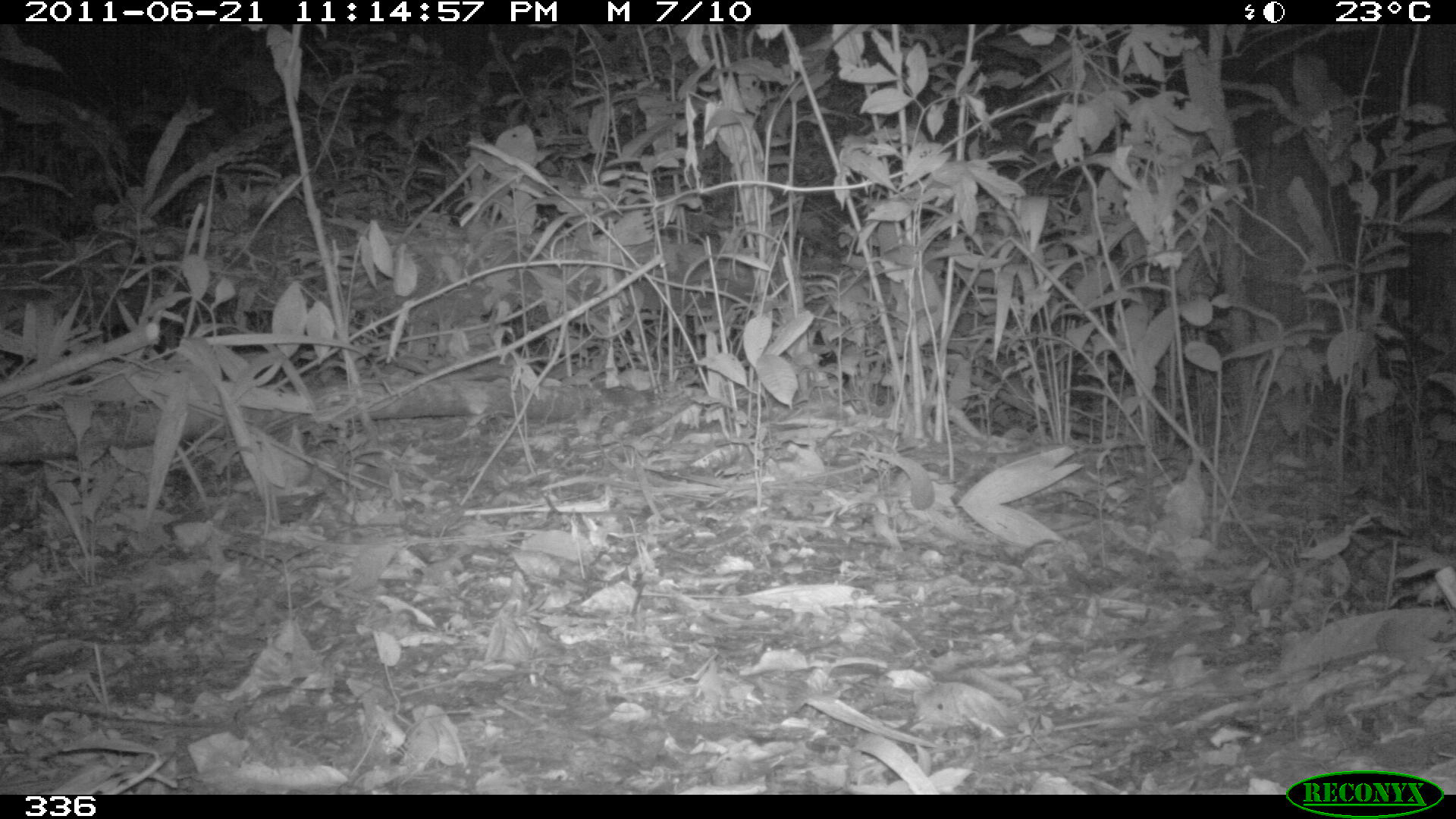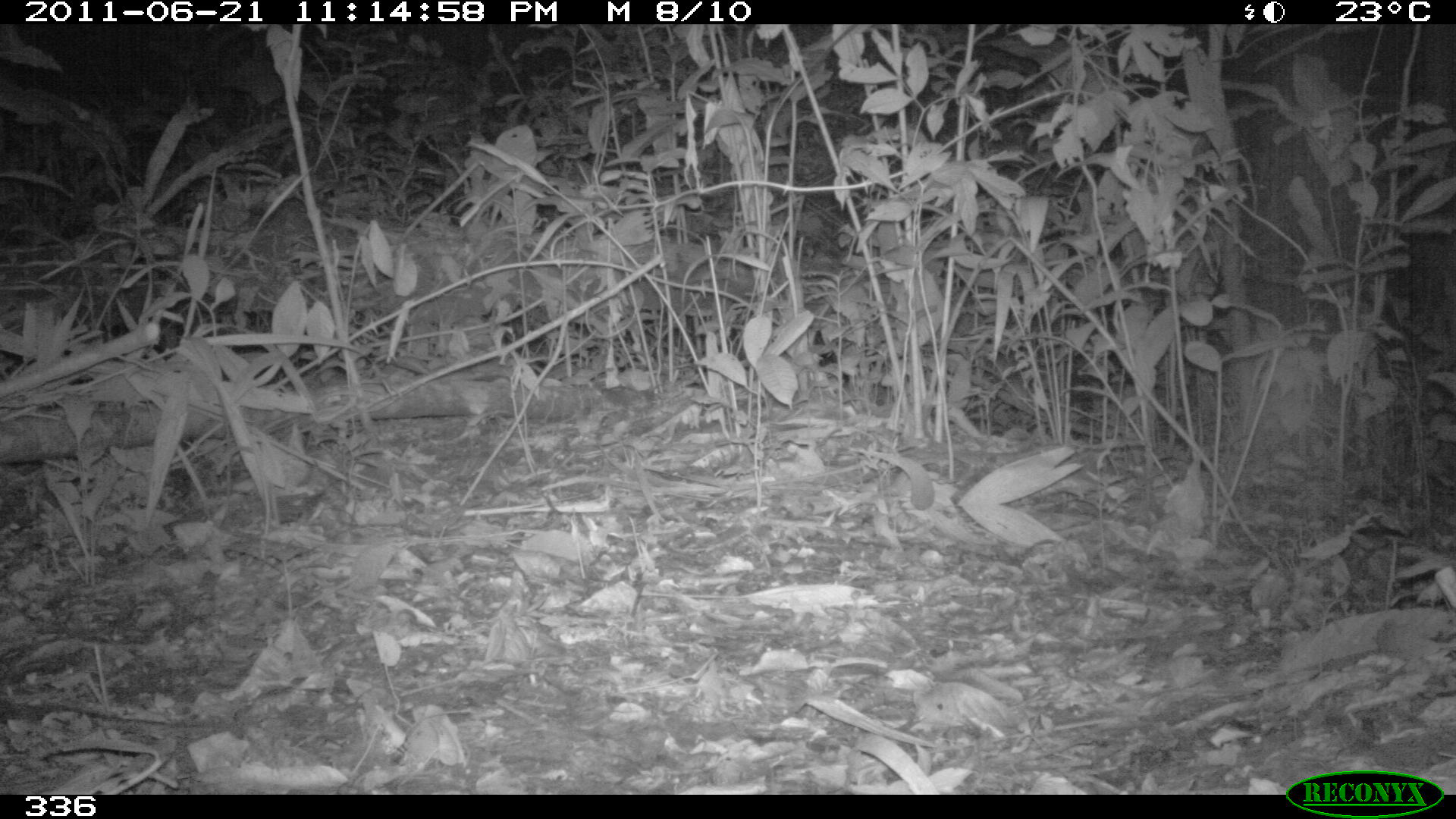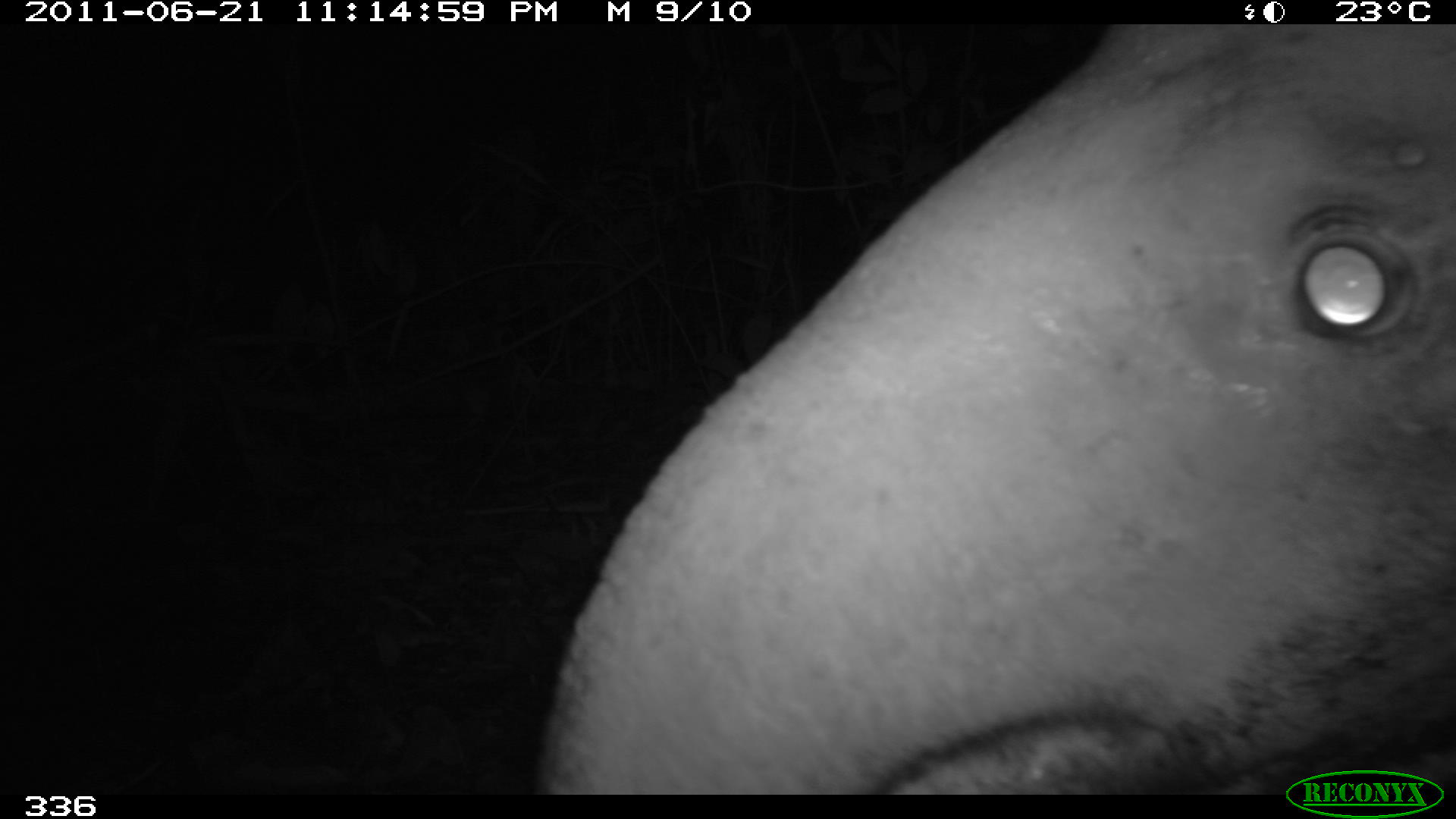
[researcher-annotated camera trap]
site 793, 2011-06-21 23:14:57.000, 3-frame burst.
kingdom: Animalia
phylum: Chordata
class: Mammalia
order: Perissodactyla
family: Tapiridae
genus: Tapirus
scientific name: Tapirus terrestris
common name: south american tapir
Tapirus terrestris (south american tapir).